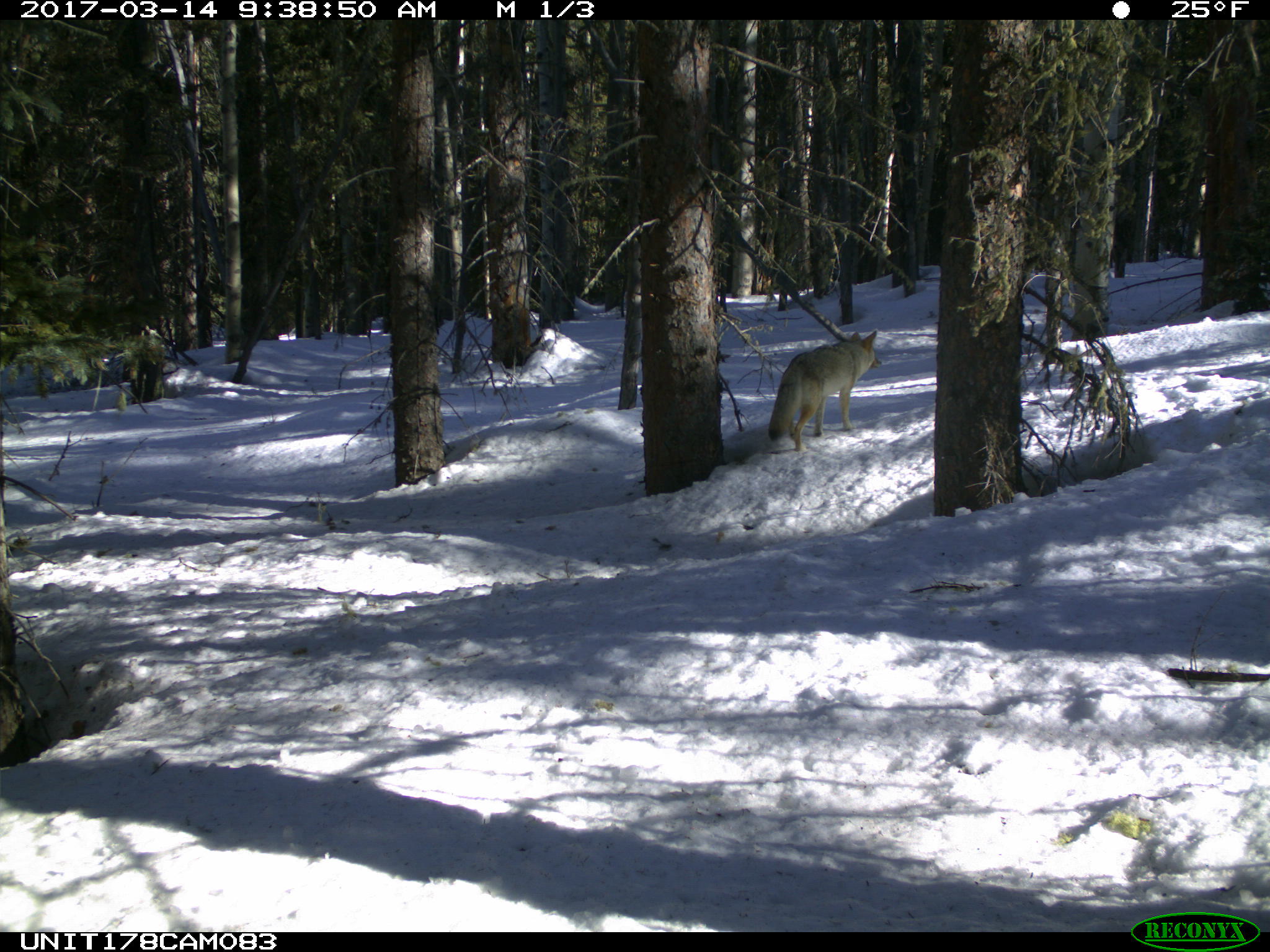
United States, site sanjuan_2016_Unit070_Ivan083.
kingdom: Animalia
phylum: Chordata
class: Mammalia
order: Carnivora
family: Canidae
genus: Canis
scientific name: Canis latrans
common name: coyote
Canis latrans (coyote).